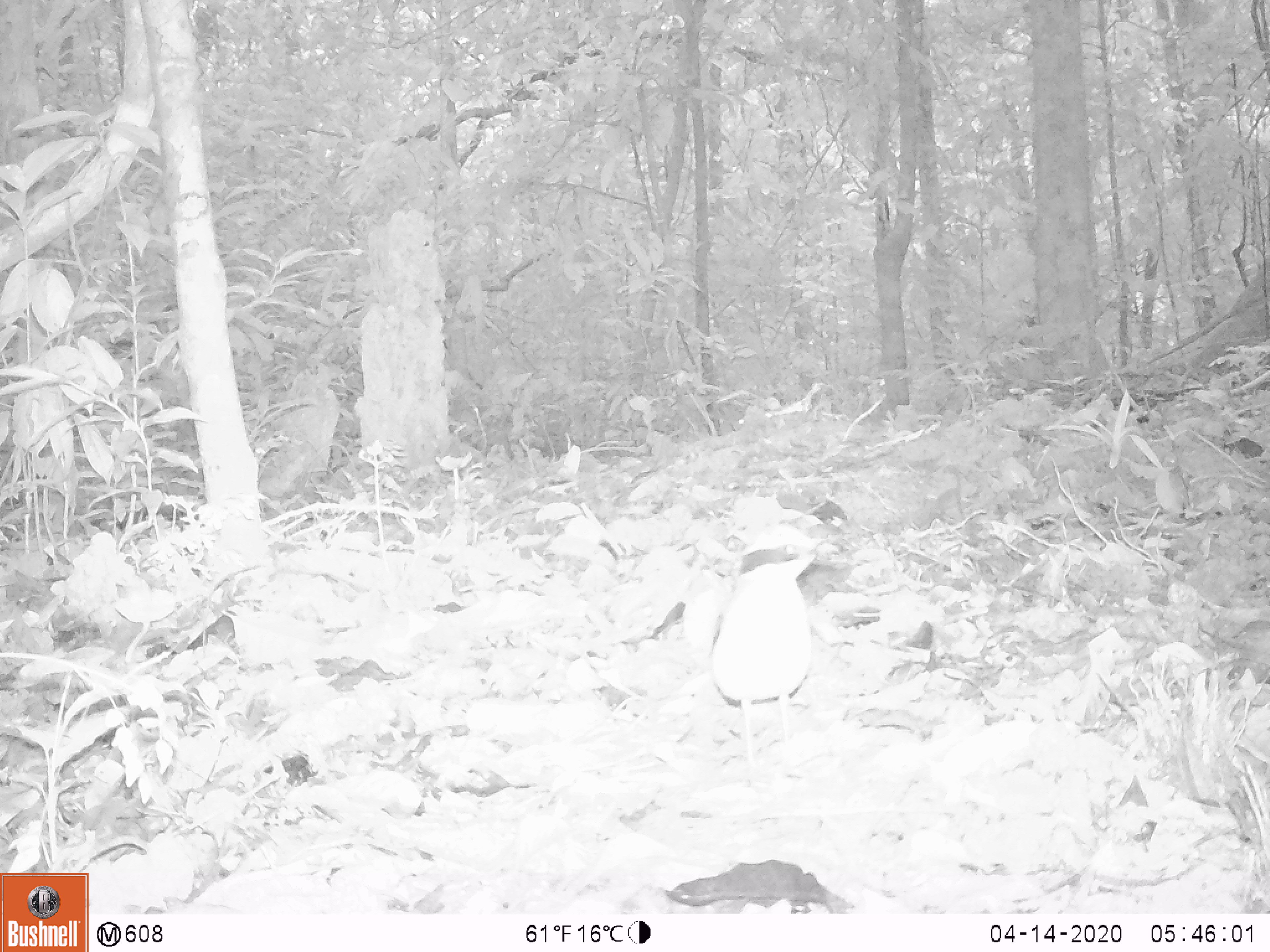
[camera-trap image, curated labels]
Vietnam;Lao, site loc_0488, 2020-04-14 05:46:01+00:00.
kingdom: Animalia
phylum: Chordata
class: Aves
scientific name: Aves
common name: bird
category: unidentified bird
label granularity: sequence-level